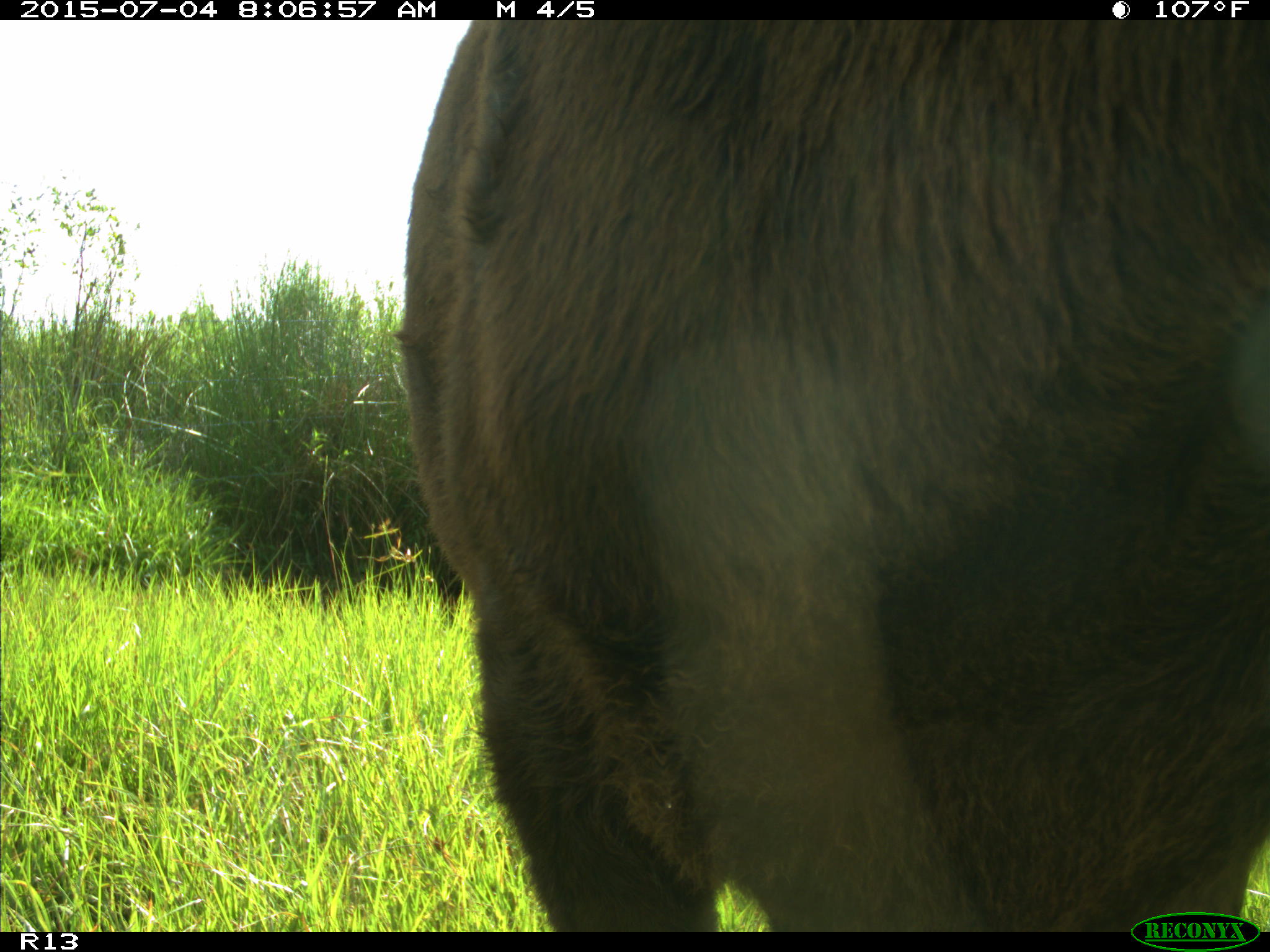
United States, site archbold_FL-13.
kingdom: Animalia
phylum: Chordata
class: Mammalia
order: Artiodactyla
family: Bovidae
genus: Bos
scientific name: Bos taurus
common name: domestic cow